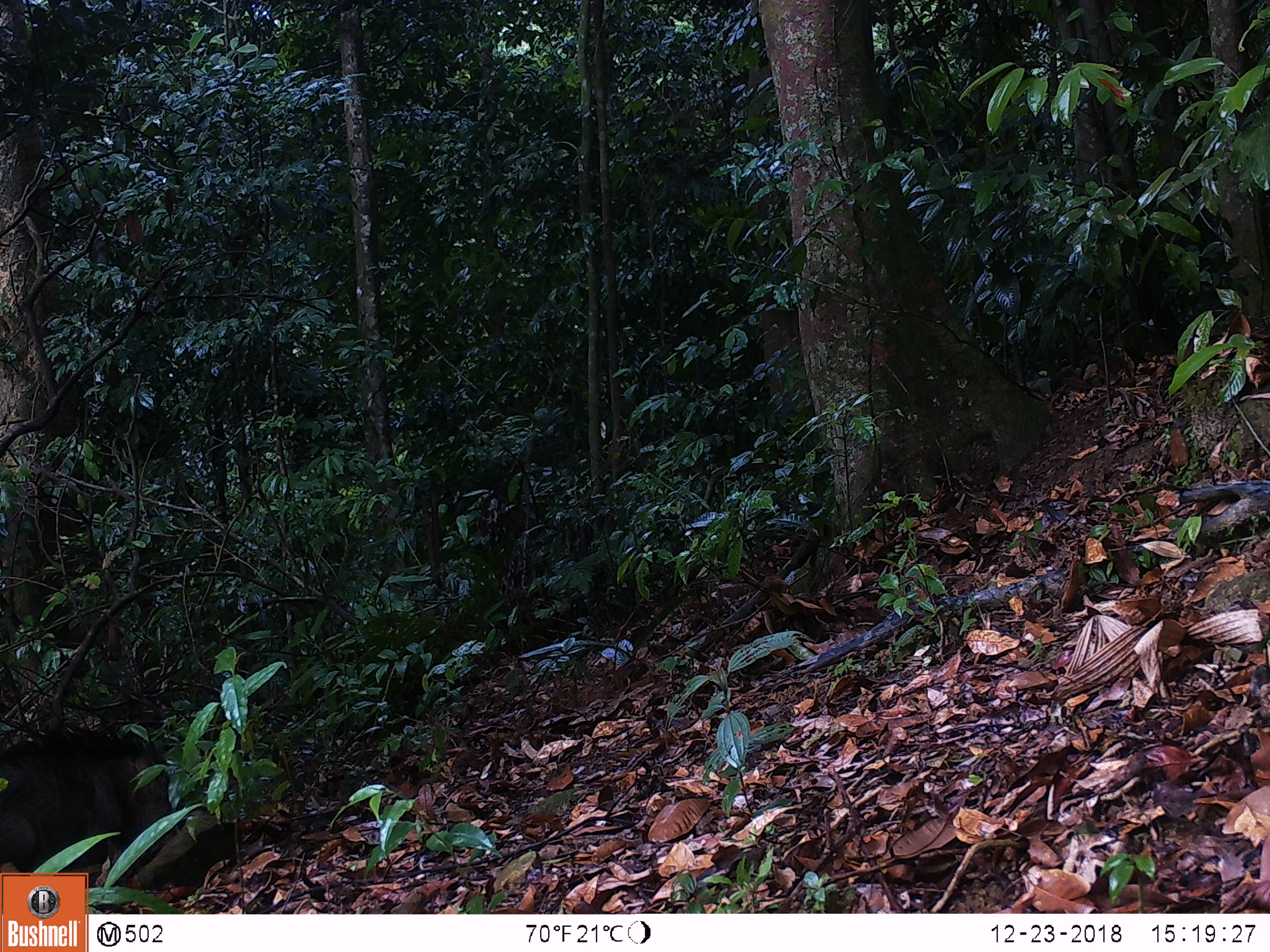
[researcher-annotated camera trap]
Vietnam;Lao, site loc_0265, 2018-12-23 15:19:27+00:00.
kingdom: Animalia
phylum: Chordata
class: Mammalia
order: Artiodactyla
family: Suidae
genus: Sus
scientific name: Sus scrofa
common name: eurasian wild pig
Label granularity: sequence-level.